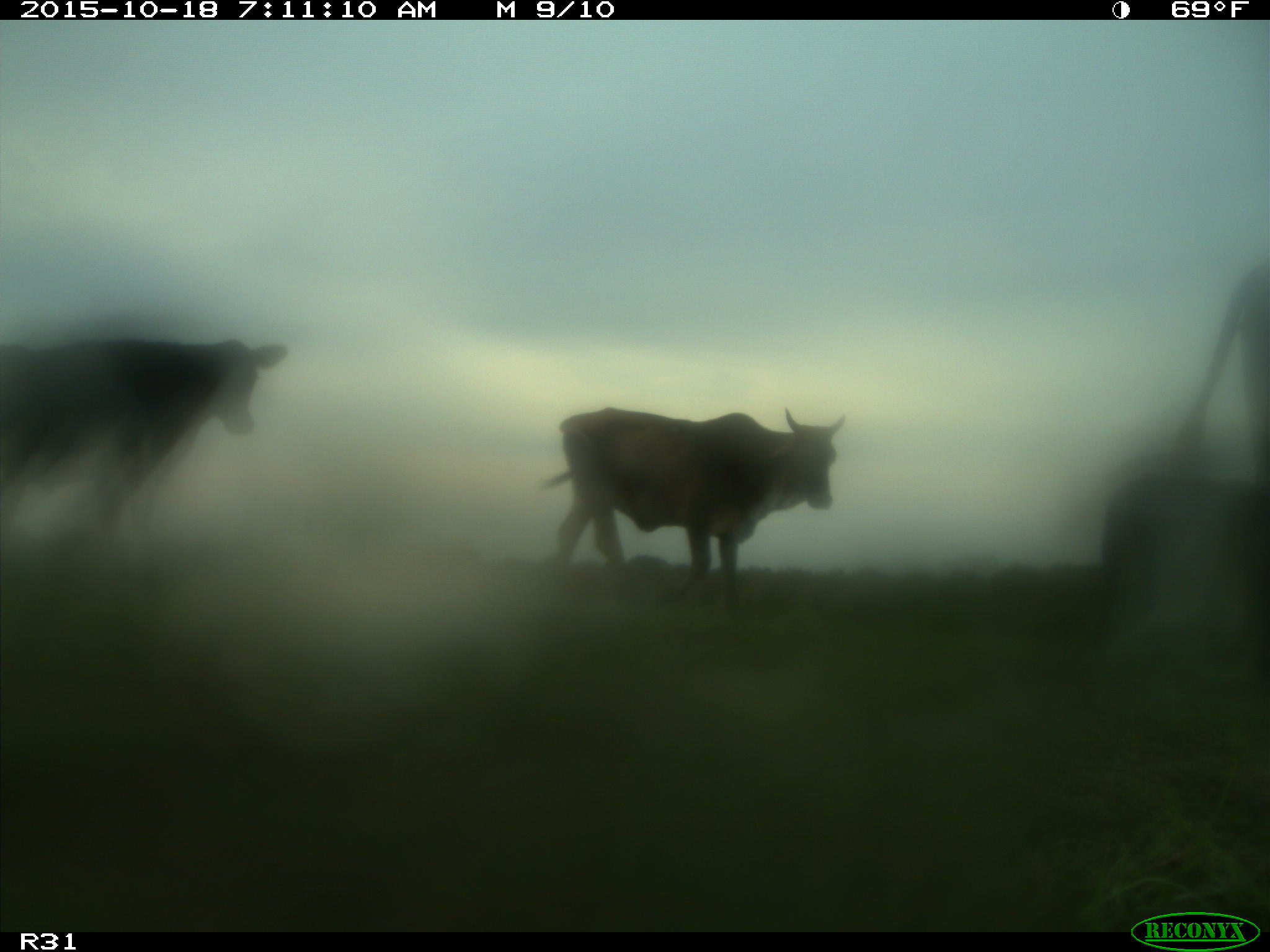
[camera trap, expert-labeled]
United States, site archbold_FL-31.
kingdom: Animalia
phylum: Chordata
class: Mammalia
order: Artiodactyla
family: Bovidae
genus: Bos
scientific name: Bos taurus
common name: domestic cow